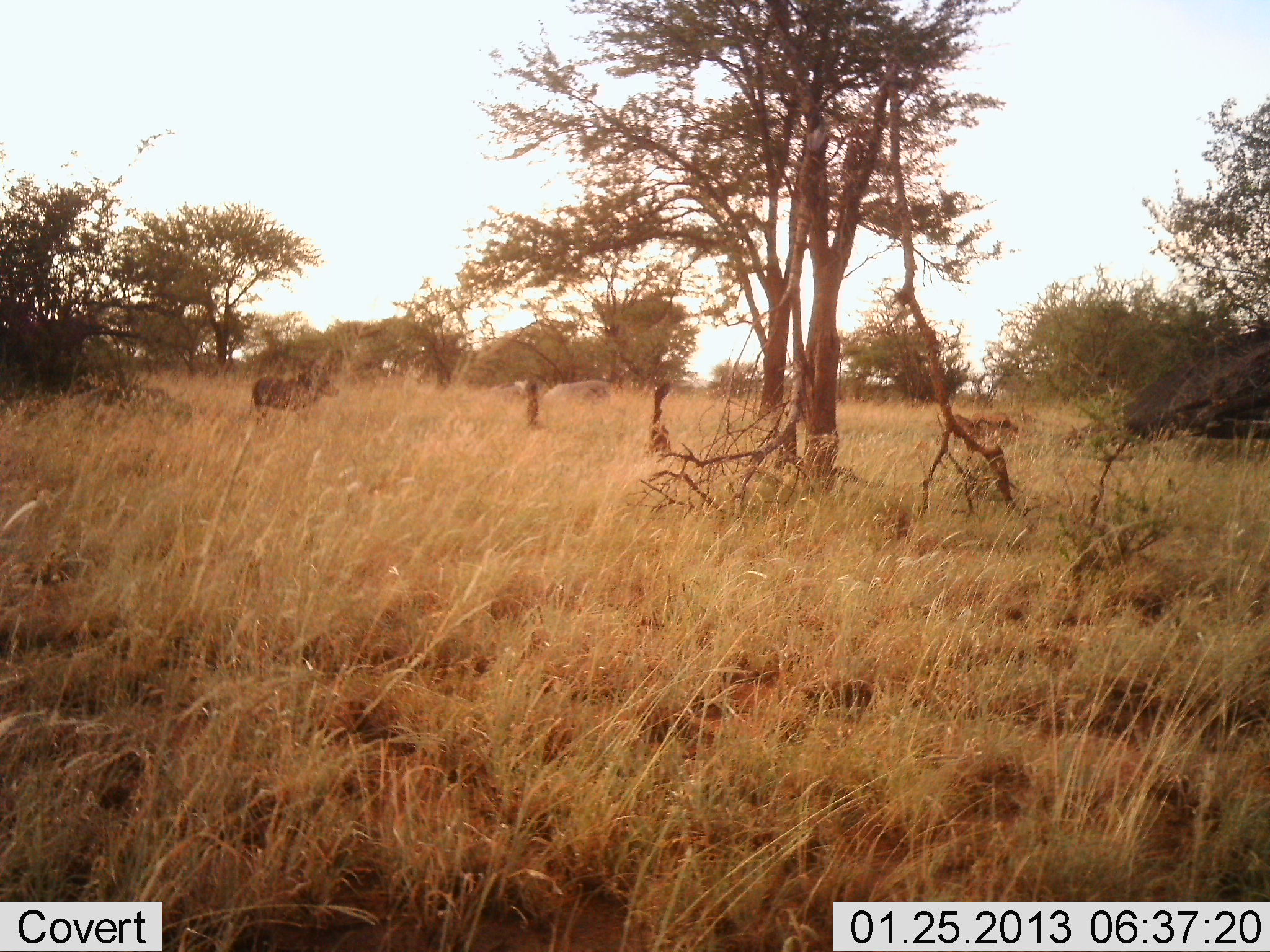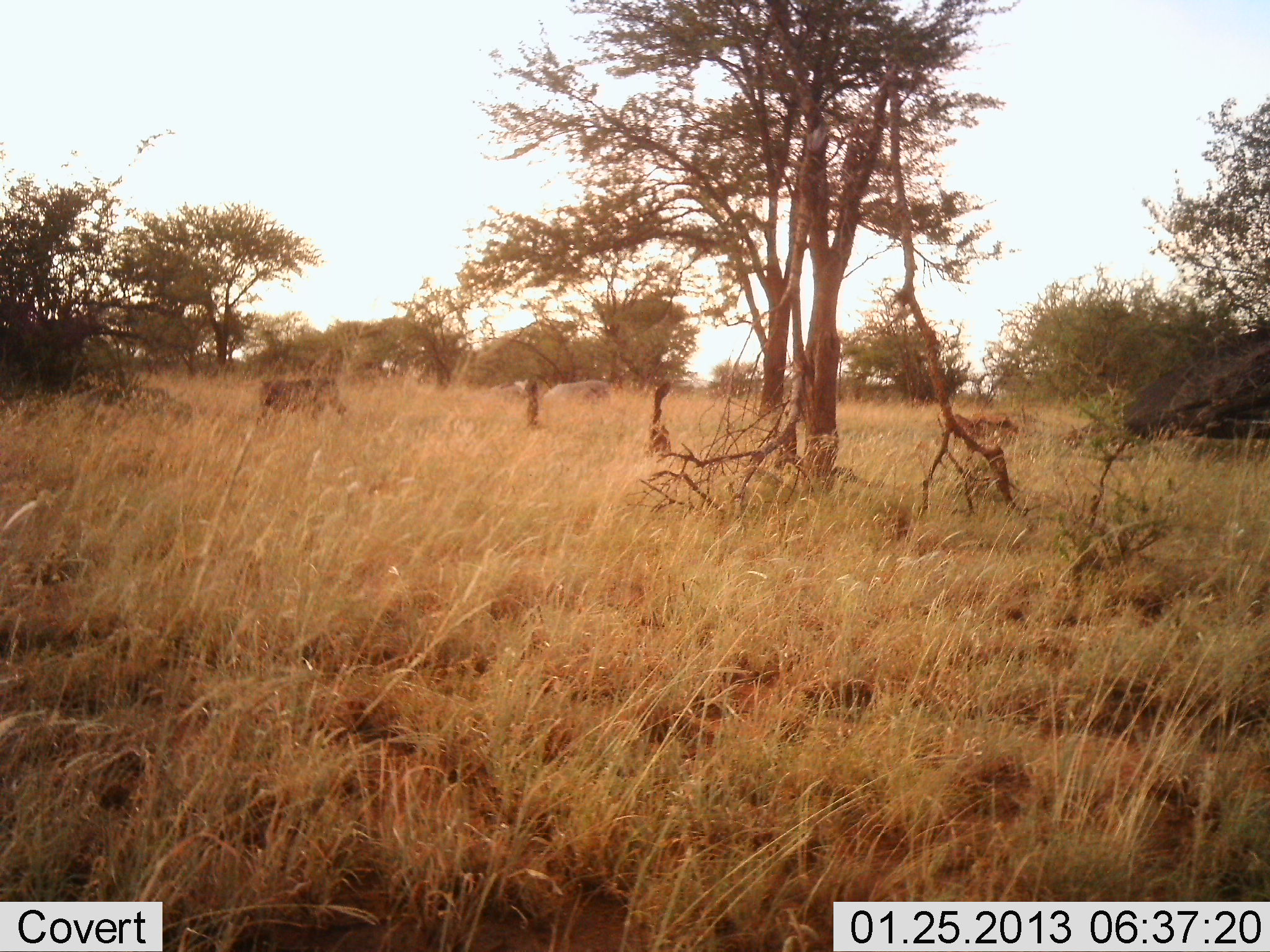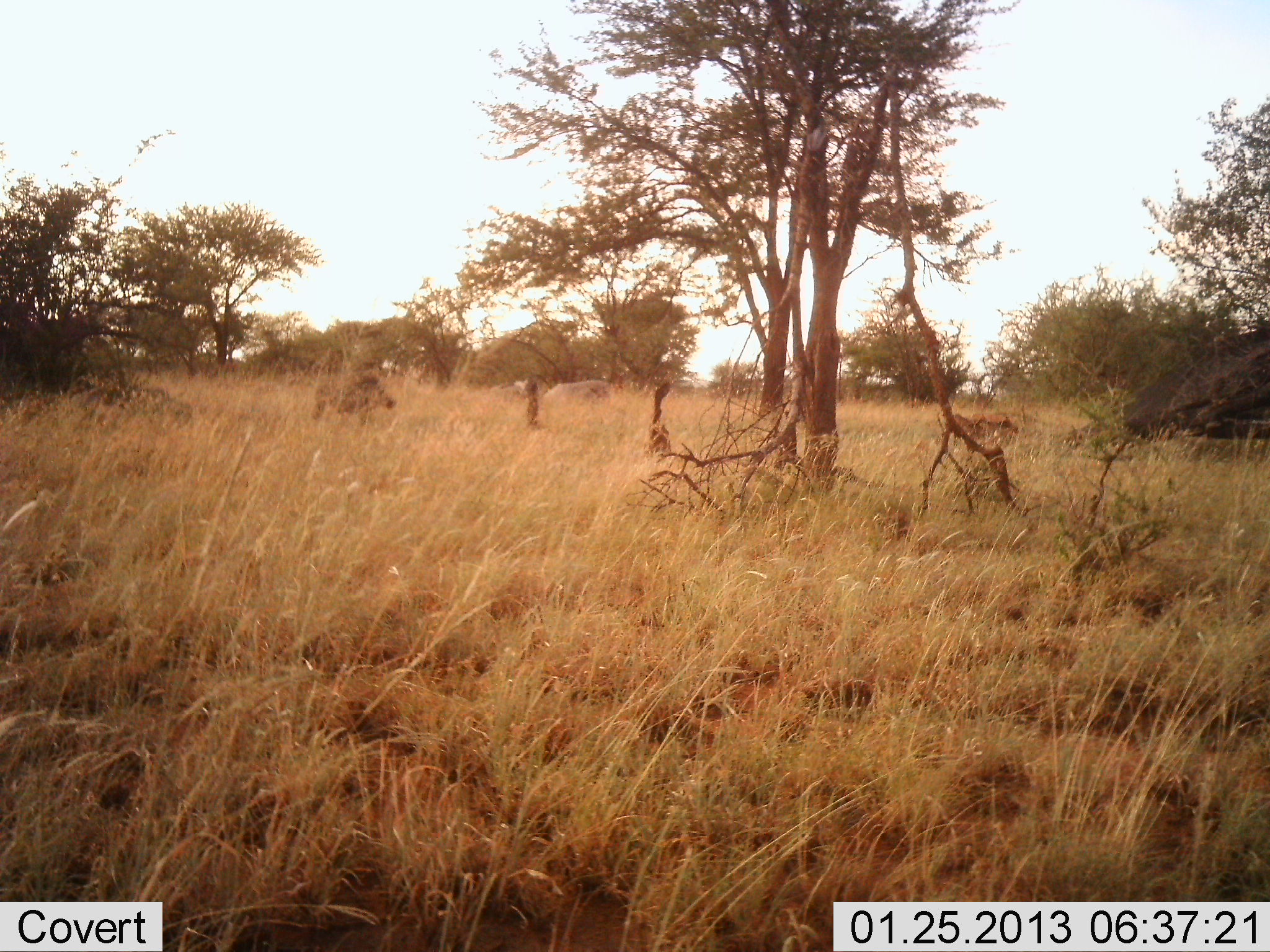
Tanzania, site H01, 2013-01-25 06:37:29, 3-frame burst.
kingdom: Animalia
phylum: Chordata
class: Mammalia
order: Artiodactyla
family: Suidae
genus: Phacochoerus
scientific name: Phacochoerus africanus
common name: warthog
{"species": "warthog (Phacochoerus africanus)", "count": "1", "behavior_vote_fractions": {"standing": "0%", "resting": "0%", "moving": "100%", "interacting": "0%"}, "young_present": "0%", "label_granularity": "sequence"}